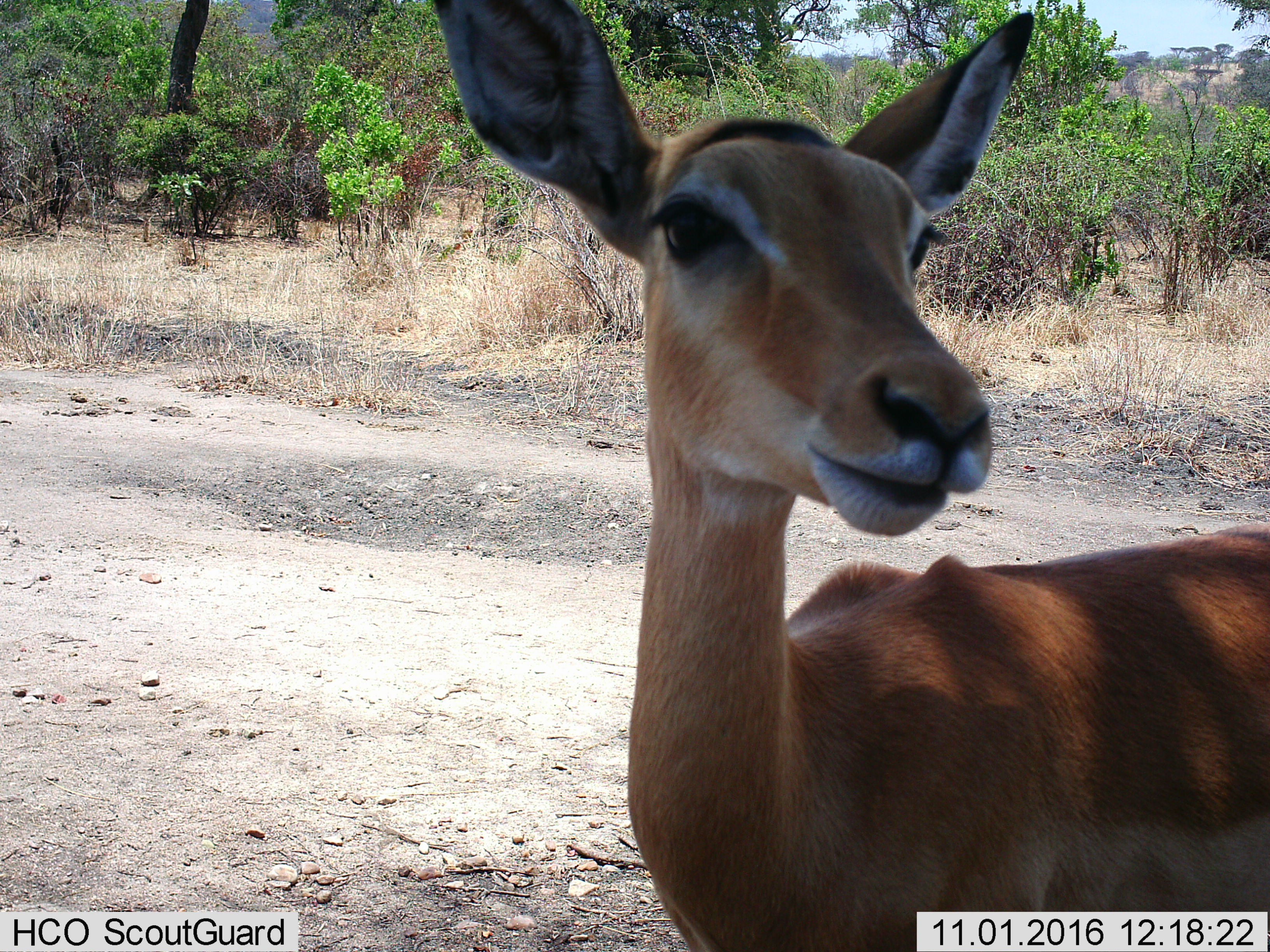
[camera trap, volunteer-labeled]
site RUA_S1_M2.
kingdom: Animalia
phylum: Chordata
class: Mammalia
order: Artiodactyla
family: Bovidae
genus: Aepyceros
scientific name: Aepyceros melampus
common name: impala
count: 1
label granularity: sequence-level